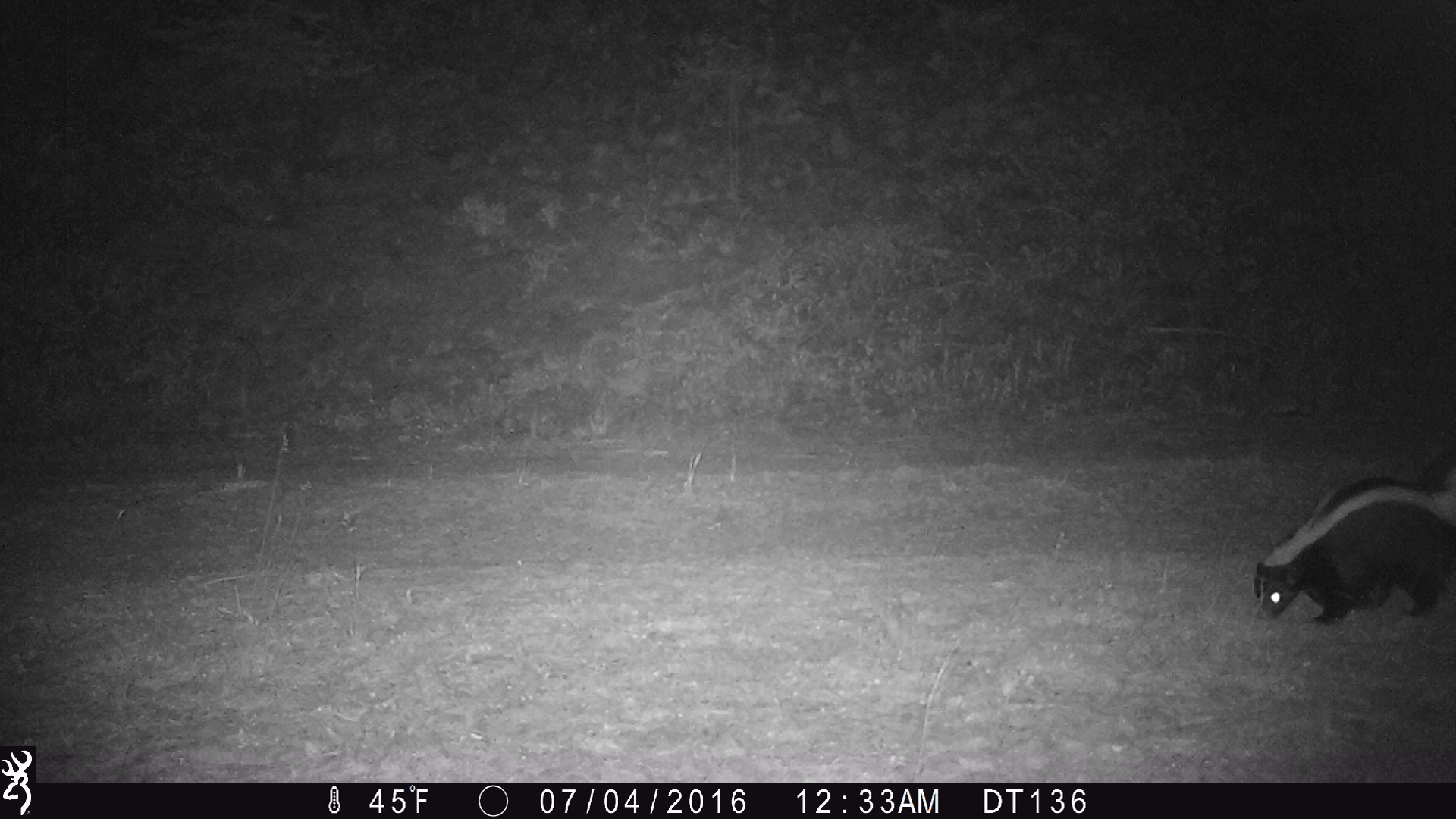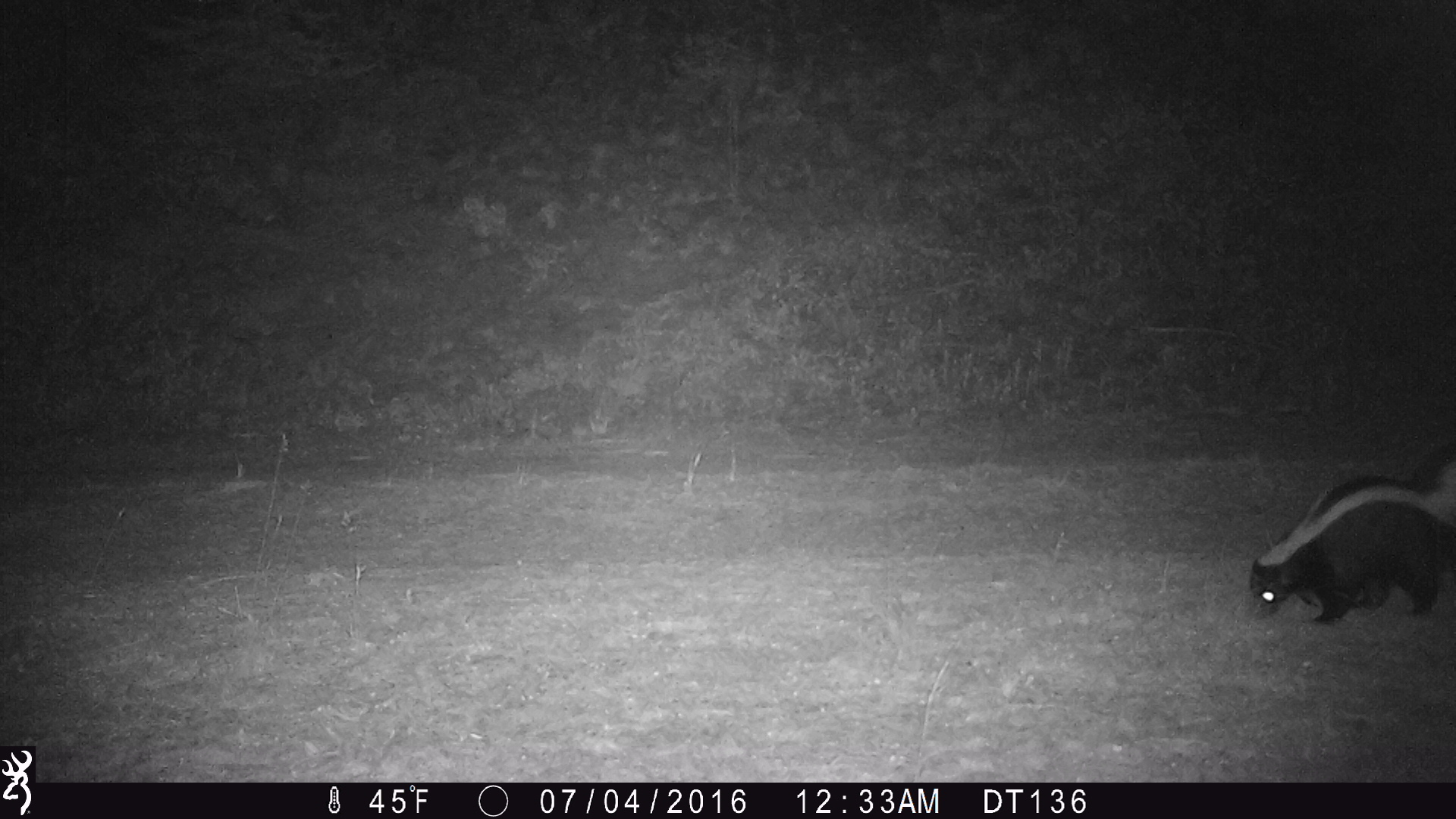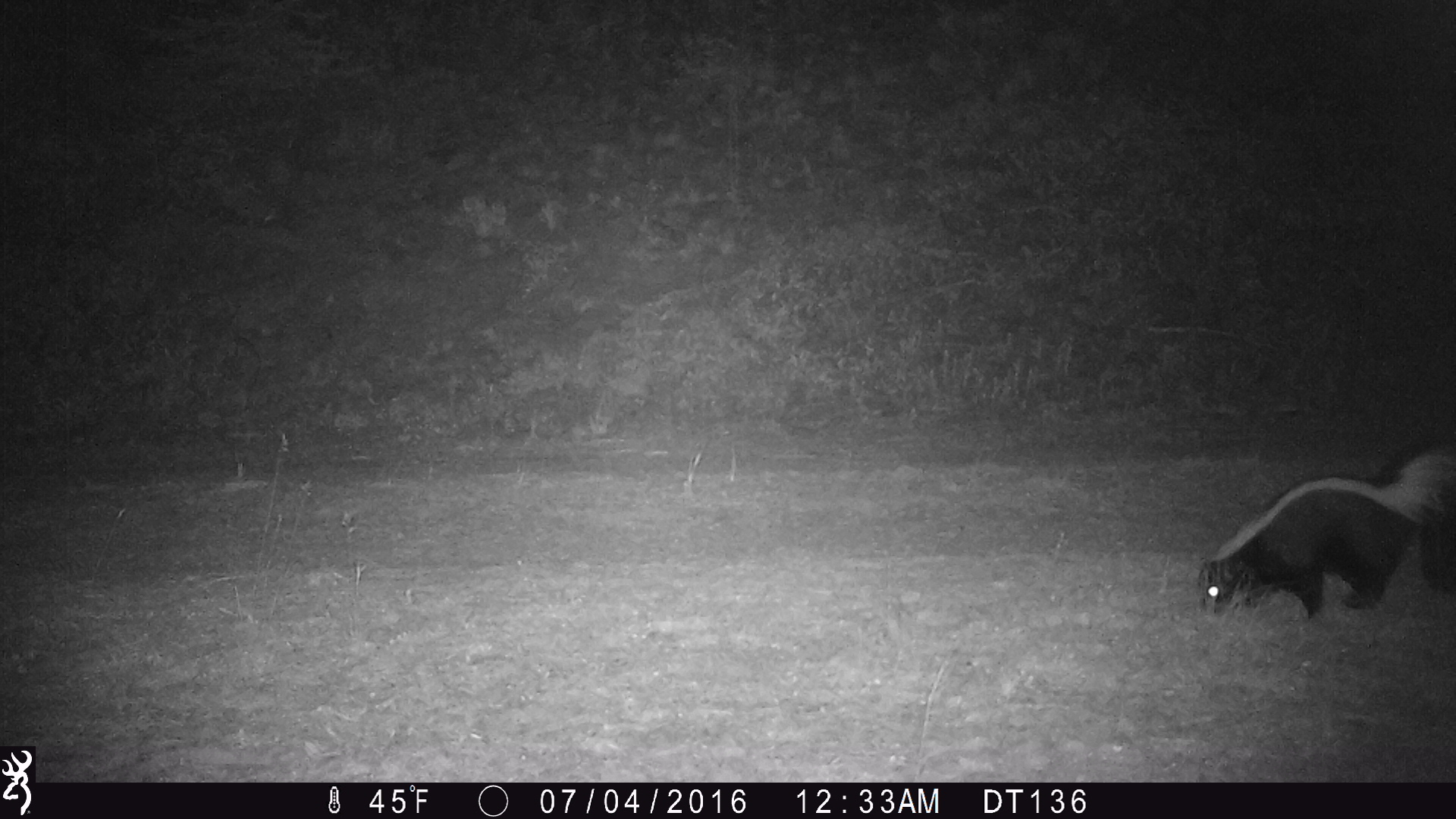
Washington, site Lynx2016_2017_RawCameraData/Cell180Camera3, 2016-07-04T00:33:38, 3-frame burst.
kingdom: Animalia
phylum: Chordata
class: Mammalia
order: Carnivora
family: Mephitidae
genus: Mephitis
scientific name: Mephitis mephitis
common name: striped skunk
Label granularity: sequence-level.